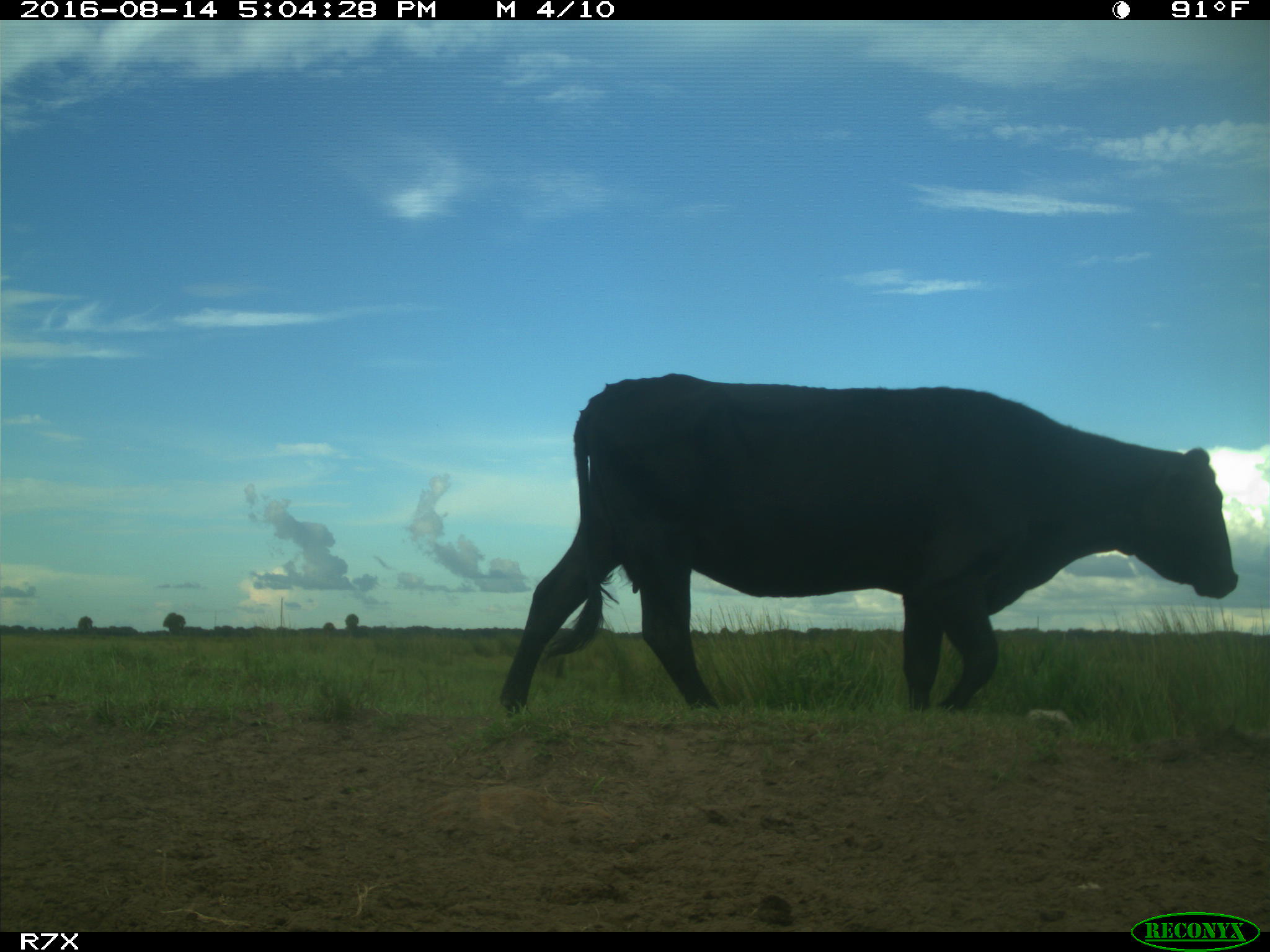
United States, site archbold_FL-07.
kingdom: Animalia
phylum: Chordata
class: Mammalia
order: Artiodactyla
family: Bovidae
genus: Bos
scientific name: Bos taurus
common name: domestic cow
Bos taurus (domestic cow).